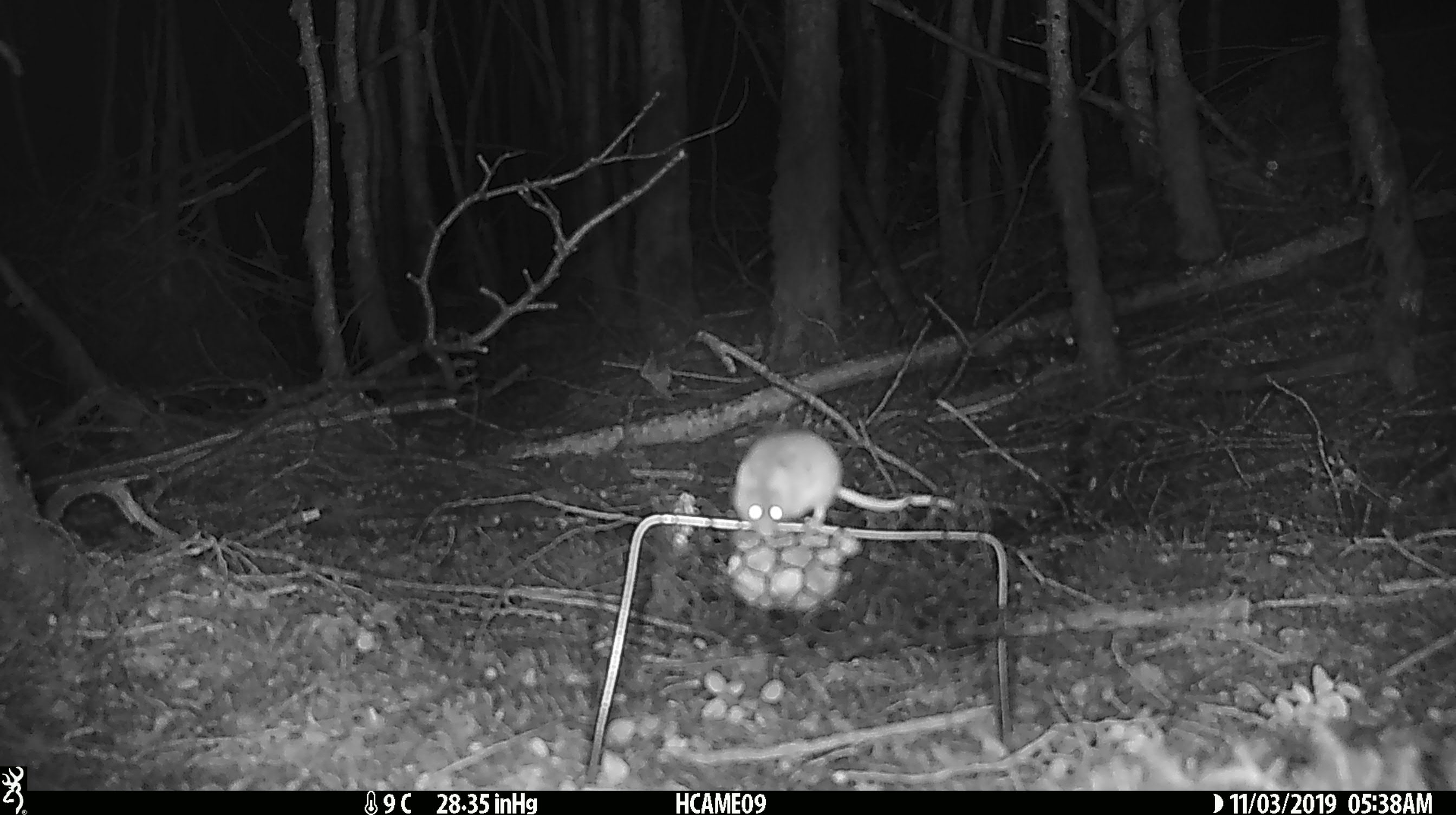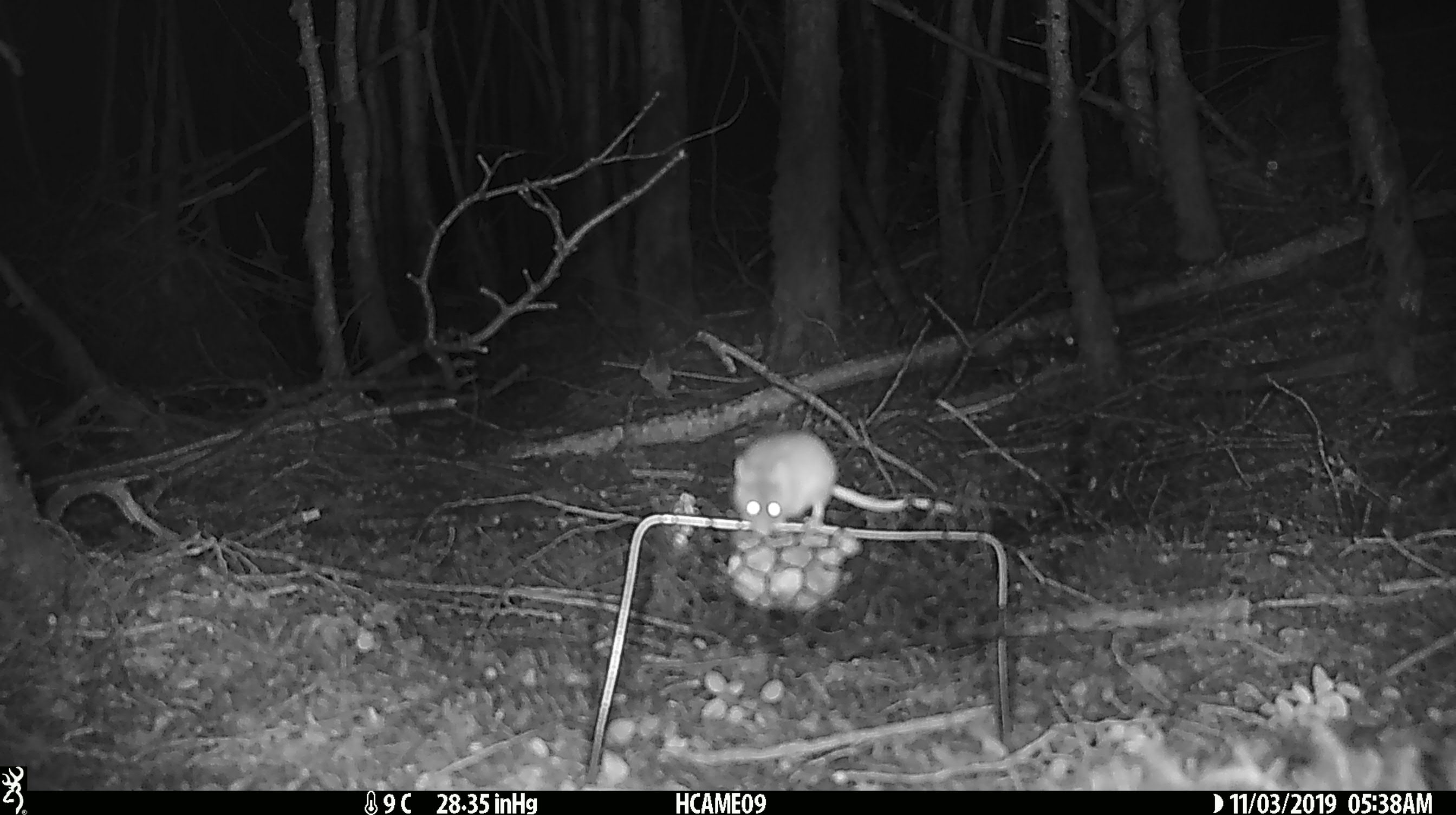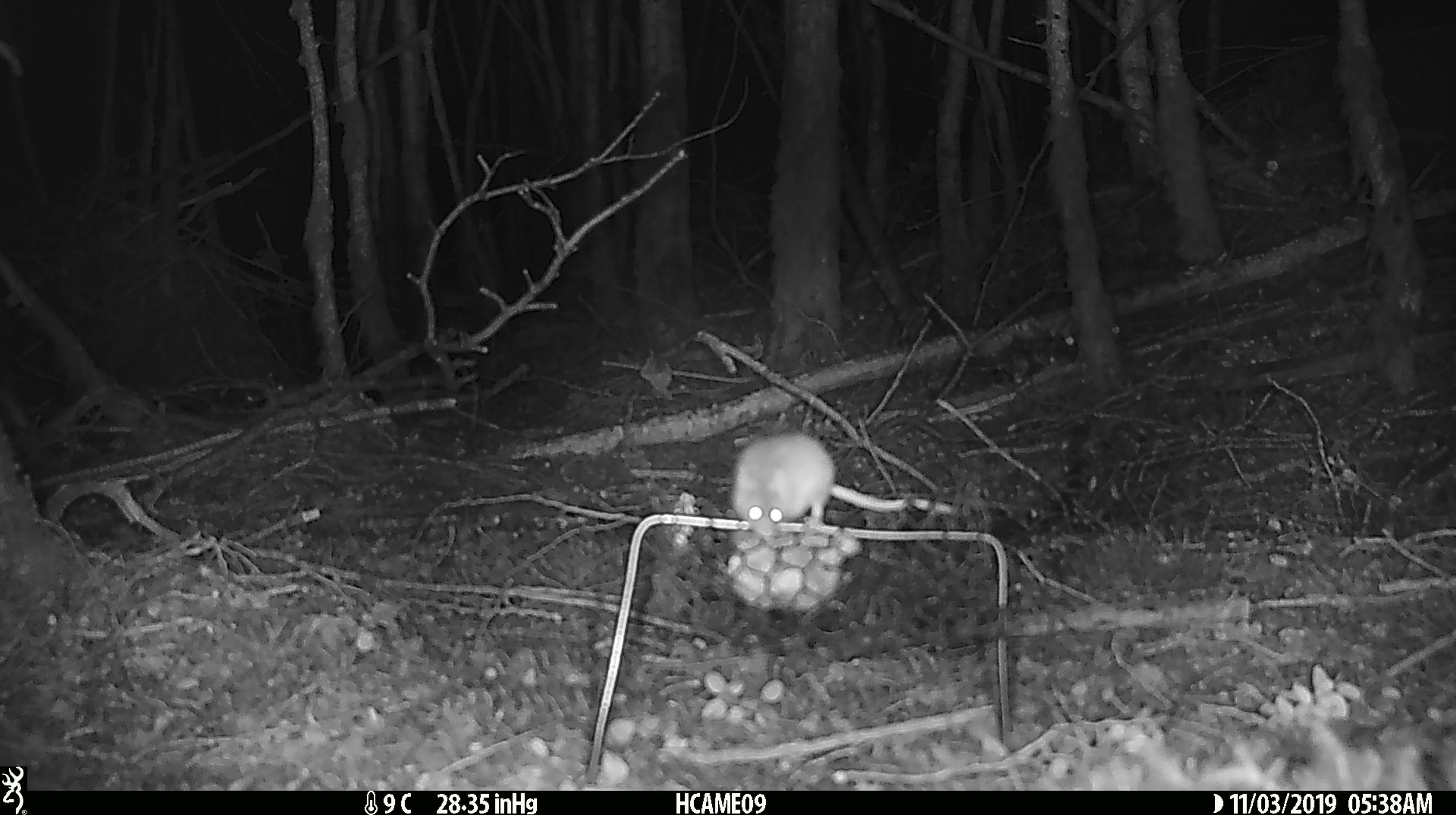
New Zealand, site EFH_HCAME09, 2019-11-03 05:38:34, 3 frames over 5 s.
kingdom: Animalia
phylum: Chordata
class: Mammalia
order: Rodentia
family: Muridae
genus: Mus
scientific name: Mus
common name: mouse